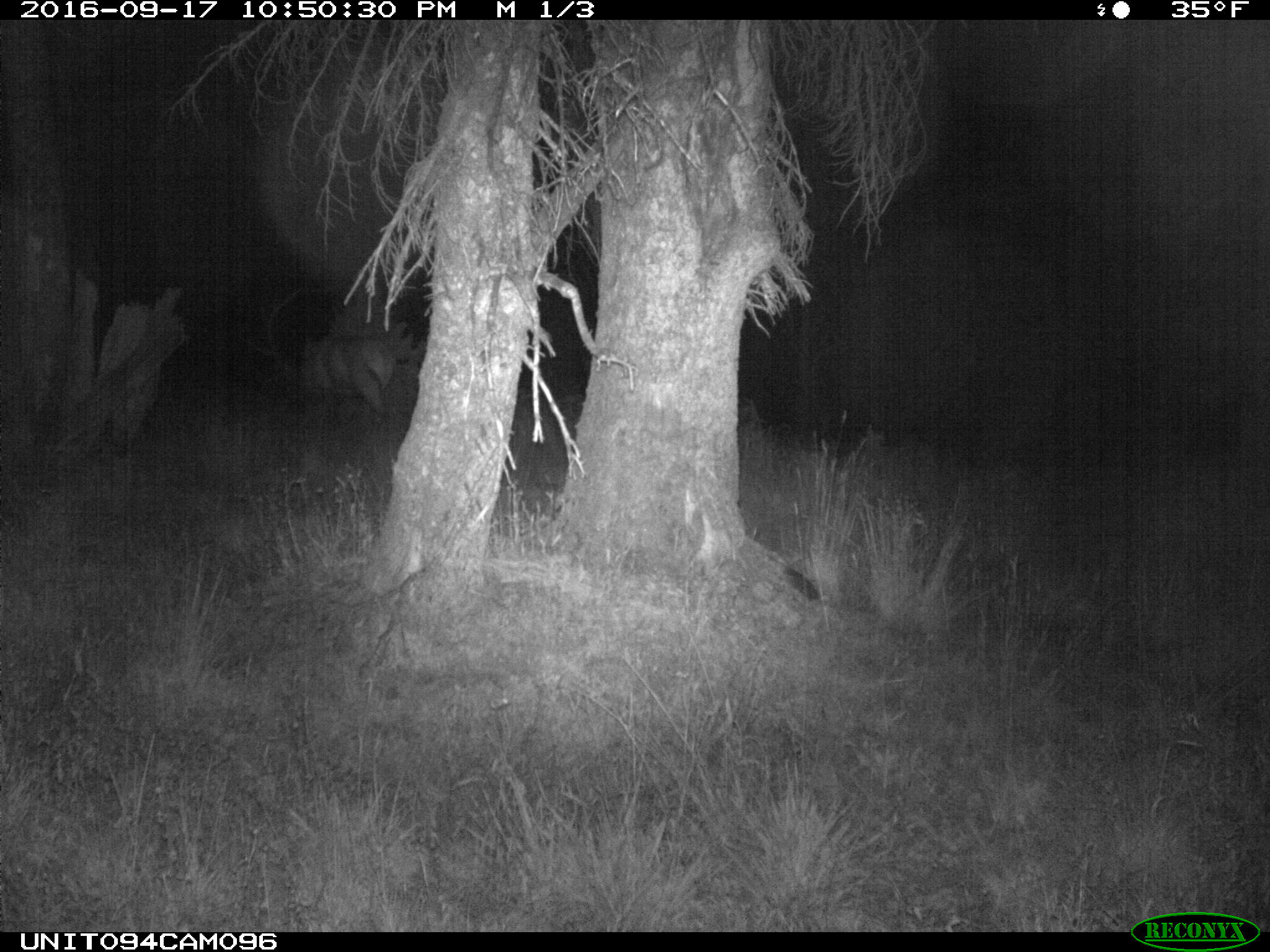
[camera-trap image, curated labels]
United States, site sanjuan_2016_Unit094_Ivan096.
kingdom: Animalia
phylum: Chordata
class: Mammalia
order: Artiodactyla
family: Cervidae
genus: Cervus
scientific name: Cervus elaphus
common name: red deer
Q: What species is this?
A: Cervus elaphus (red deer).